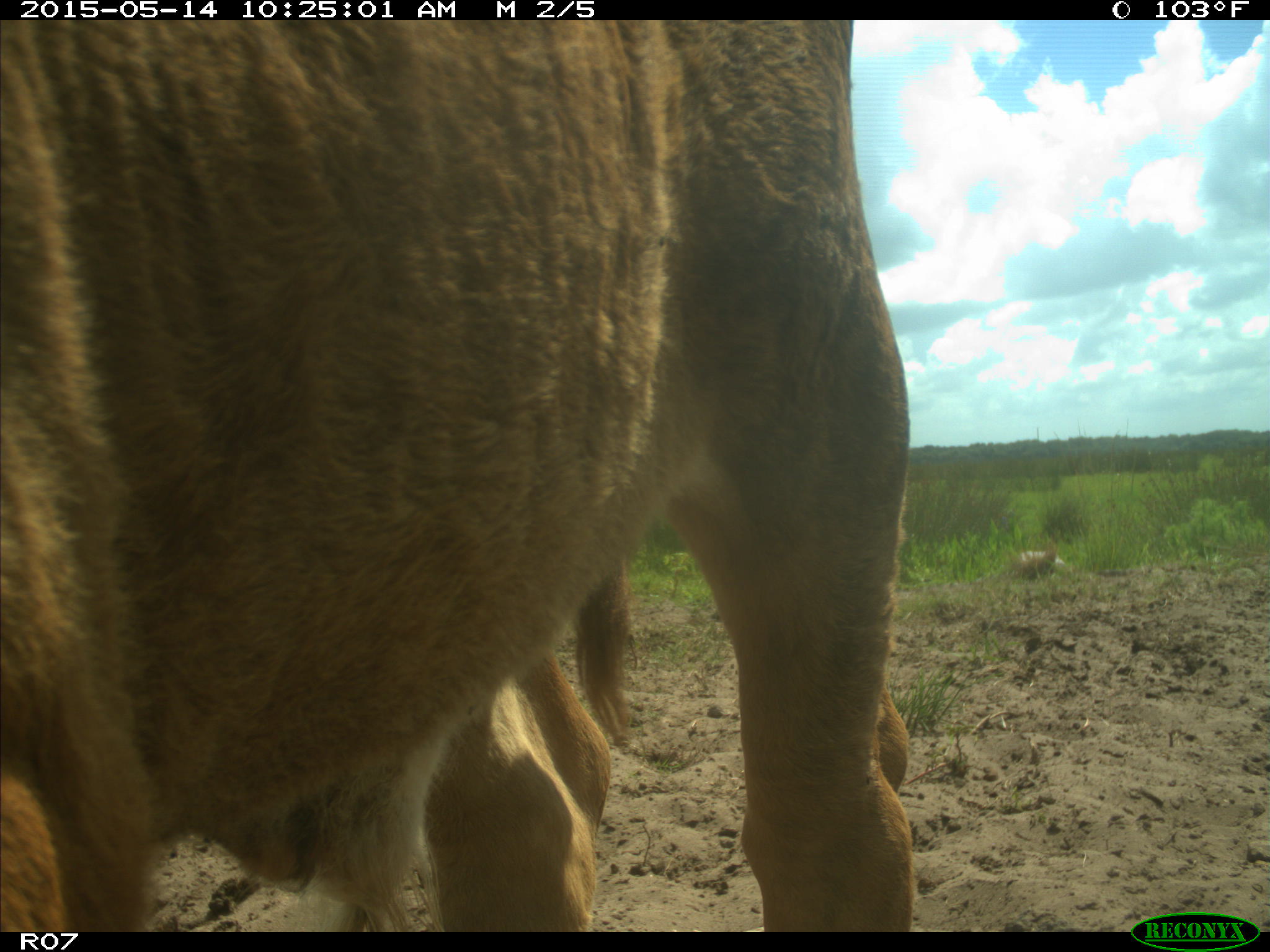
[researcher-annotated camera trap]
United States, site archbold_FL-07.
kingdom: Animalia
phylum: Chordata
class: Mammalia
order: Artiodactyla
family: Bovidae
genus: Bos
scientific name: Bos taurus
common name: domestic cow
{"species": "Bos taurus (domestic cow)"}